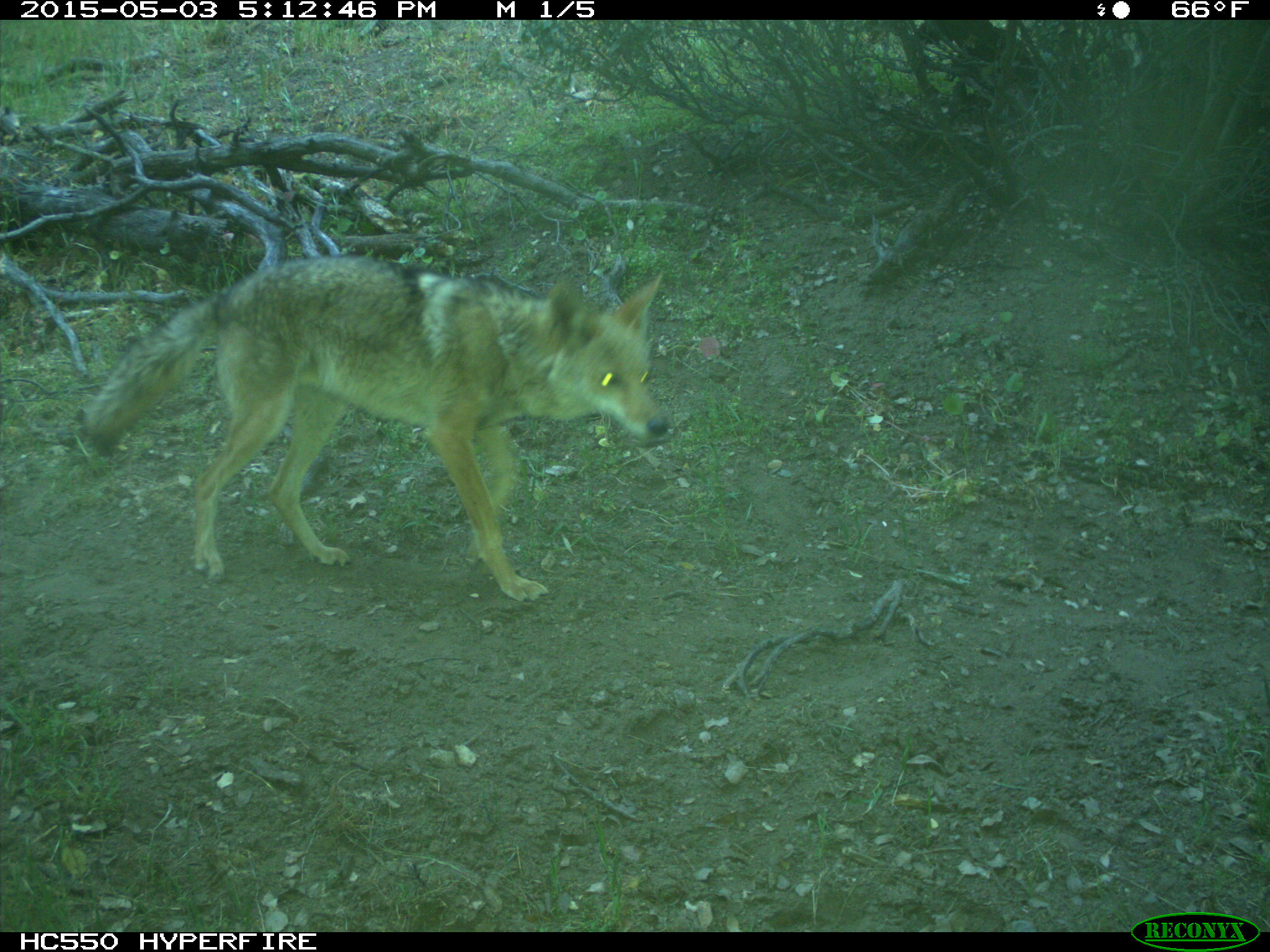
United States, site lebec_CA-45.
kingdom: Animalia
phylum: Chordata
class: Mammalia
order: Carnivora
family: Canidae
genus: Canis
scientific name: Canis latrans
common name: coyote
Canis latrans (coyote).